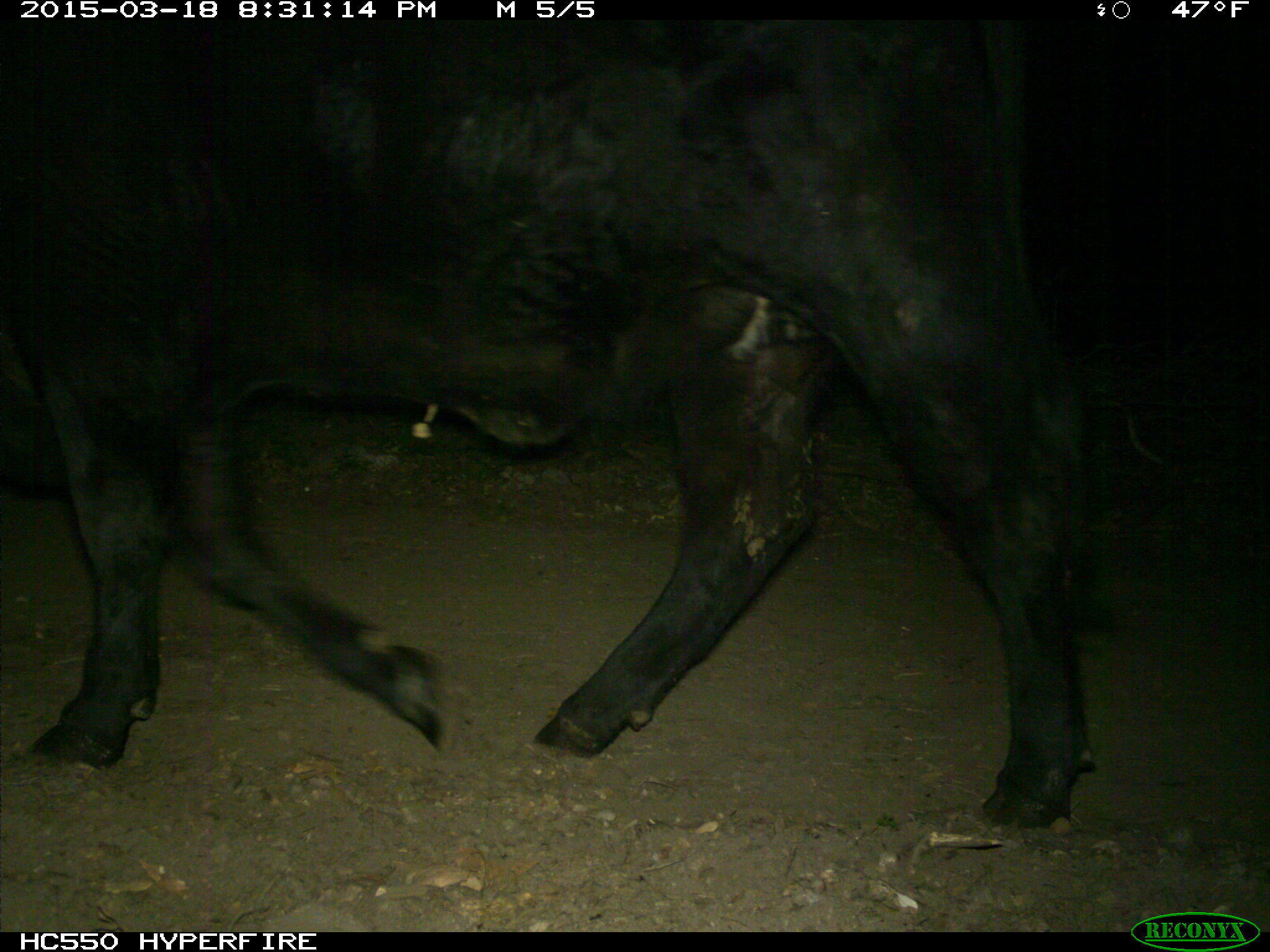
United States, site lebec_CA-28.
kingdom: Animalia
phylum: Chordata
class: Mammalia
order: Artiodactyla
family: Bovidae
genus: Bos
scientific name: Bos taurus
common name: domestic cow